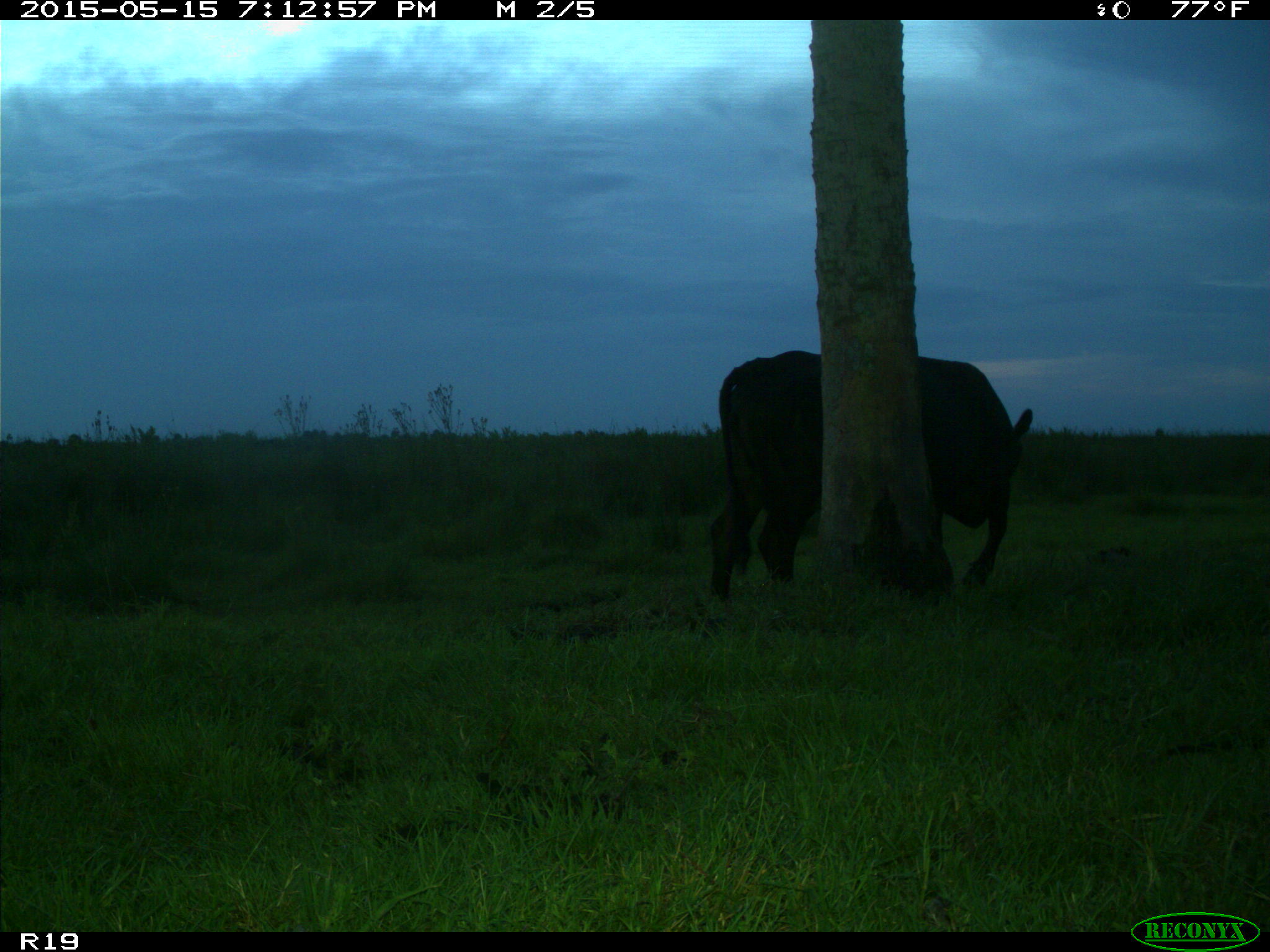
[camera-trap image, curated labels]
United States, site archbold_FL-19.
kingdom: Animalia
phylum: Chordata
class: Mammalia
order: Artiodactyla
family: Bovidae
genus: Bos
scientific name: Bos taurus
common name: domestic cow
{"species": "Bos taurus (domestic cow)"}